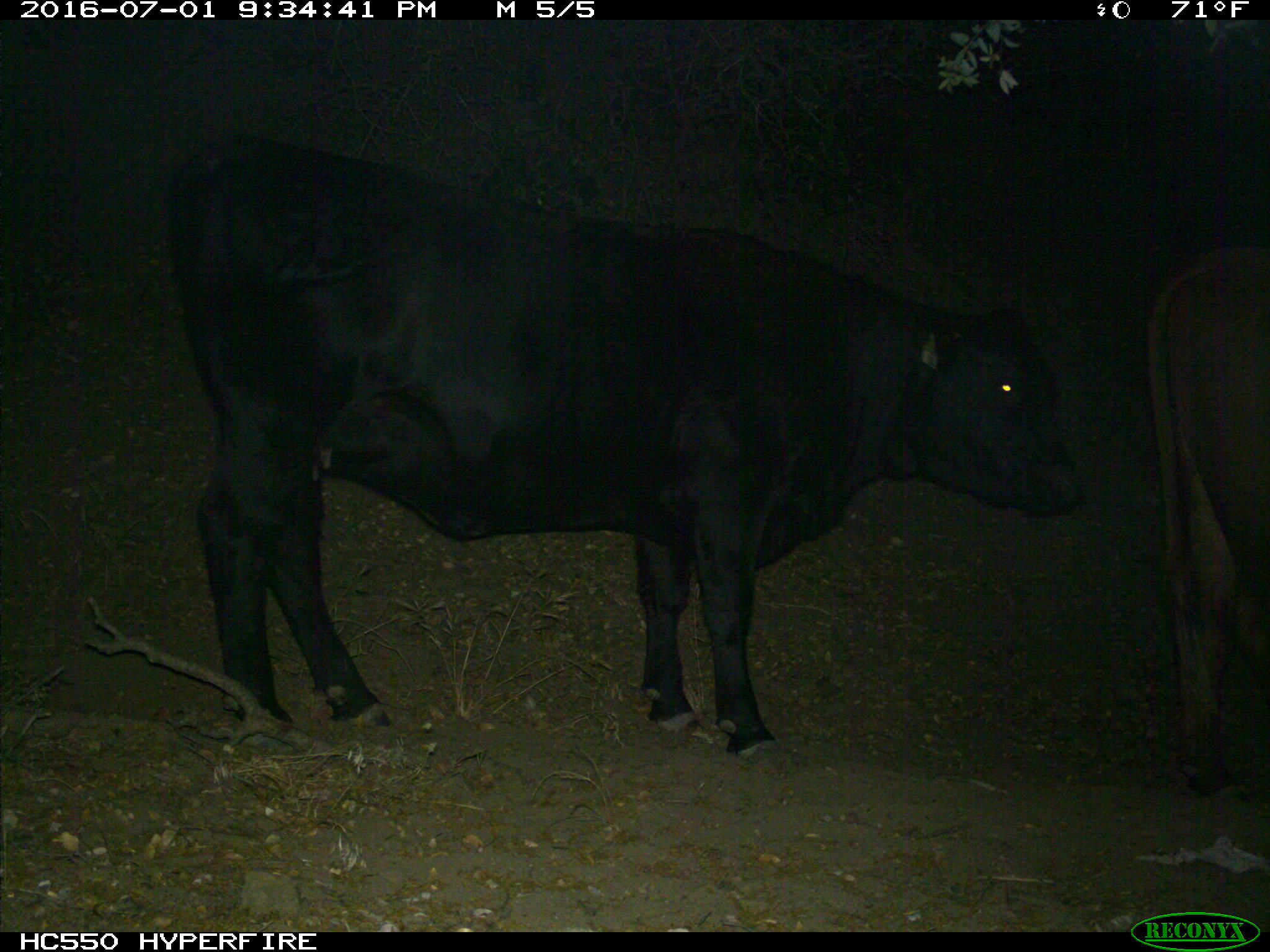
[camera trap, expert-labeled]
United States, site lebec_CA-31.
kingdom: Animalia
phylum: Chordata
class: Mammalia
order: Artiodactyla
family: Bovidae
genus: Bos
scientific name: Bos taurus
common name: domestic cow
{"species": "Bos taurus (domestic cow)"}